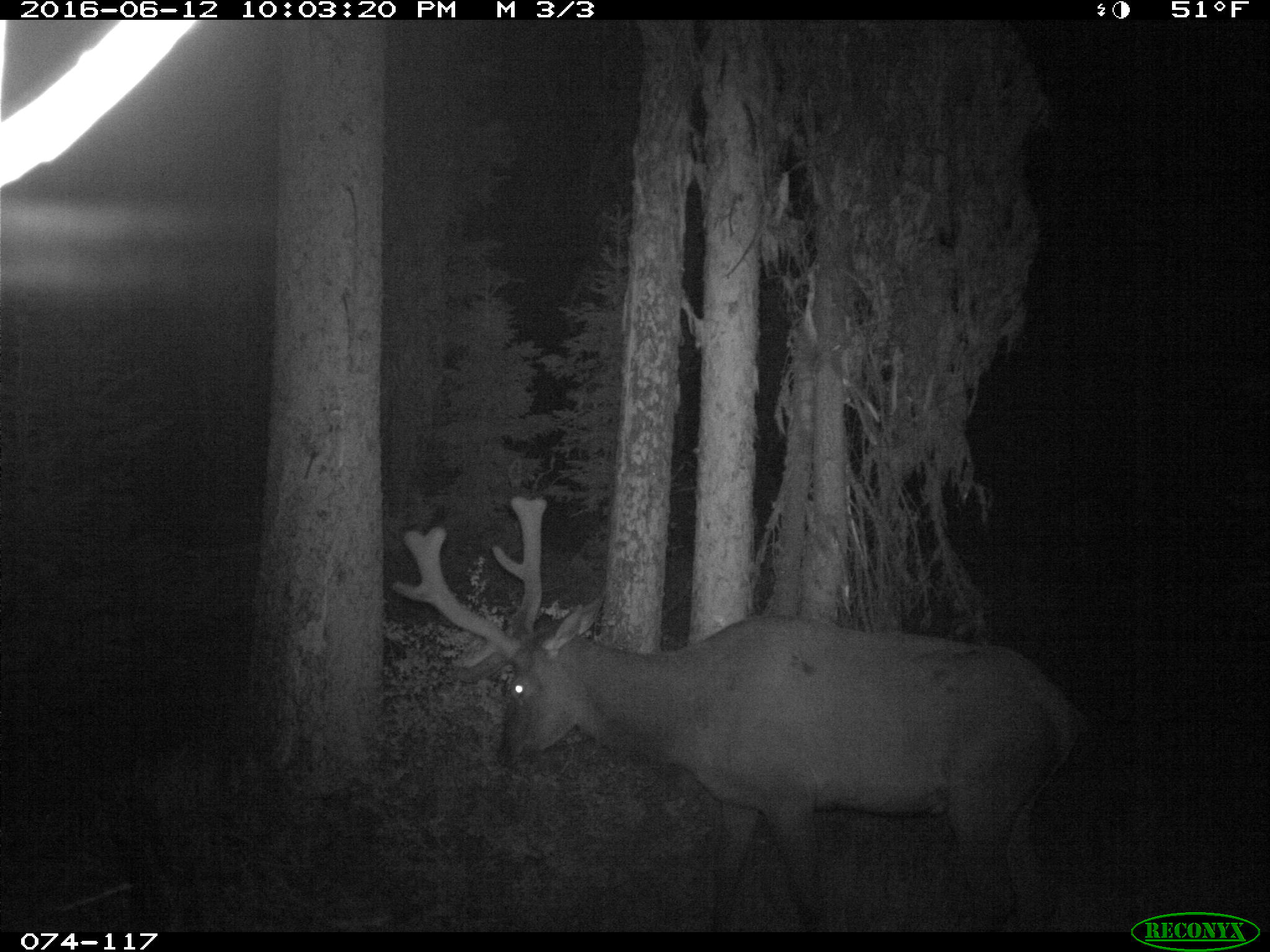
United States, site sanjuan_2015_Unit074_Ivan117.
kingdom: Animalia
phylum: Chordata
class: Mammalia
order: Artiodactyla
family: Cervidae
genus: Cervus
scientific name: Cervus elaphus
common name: red deer